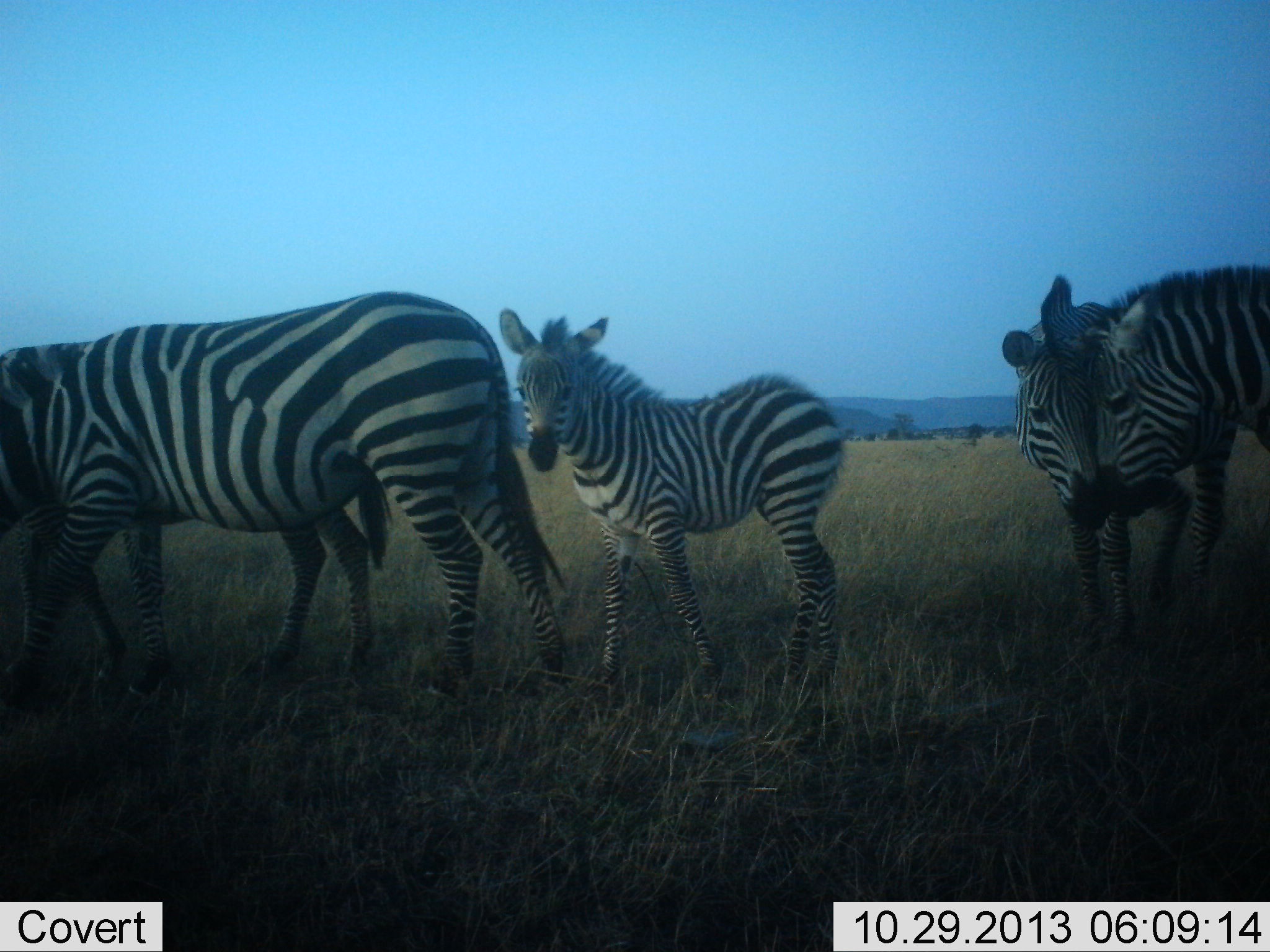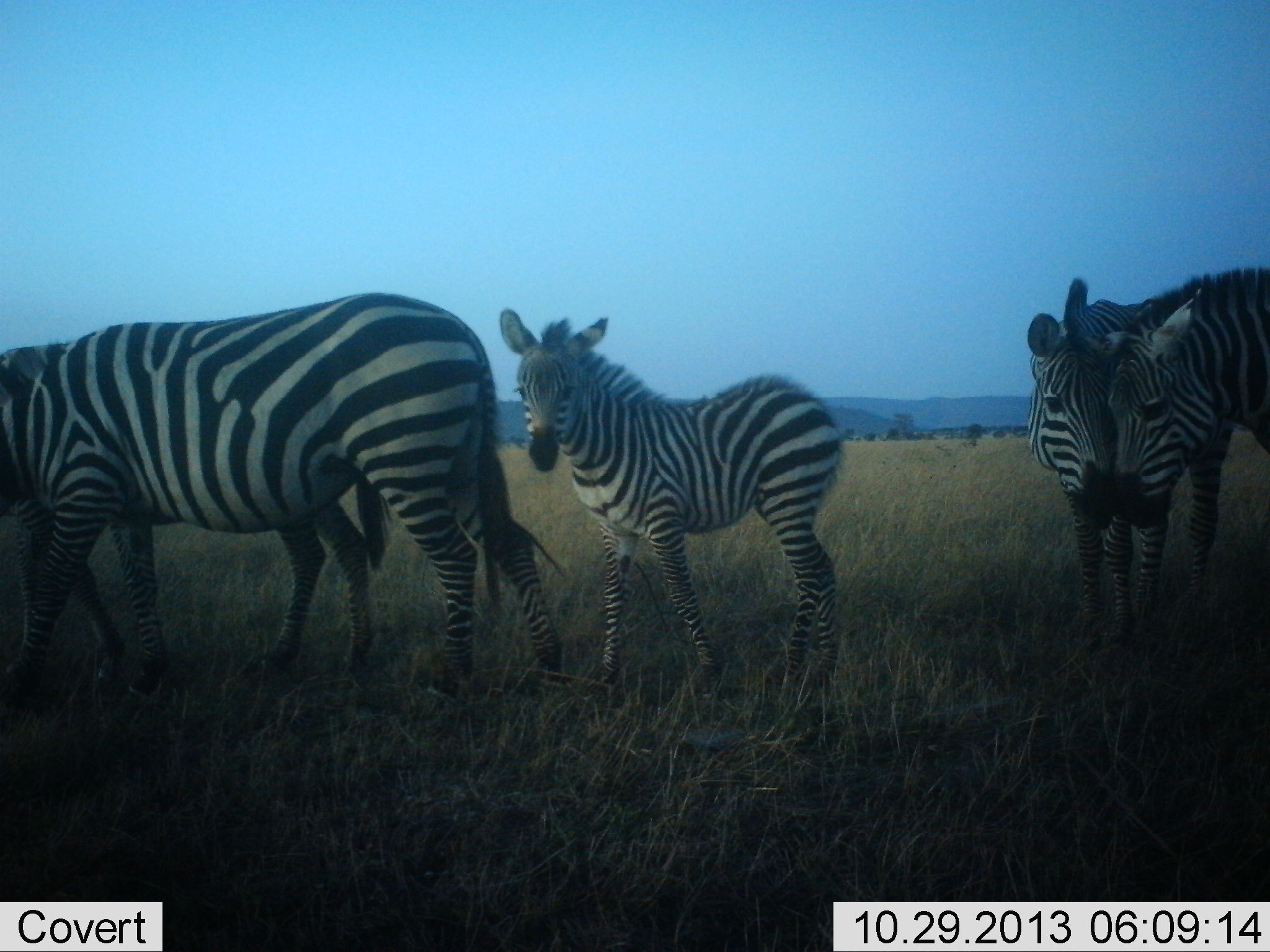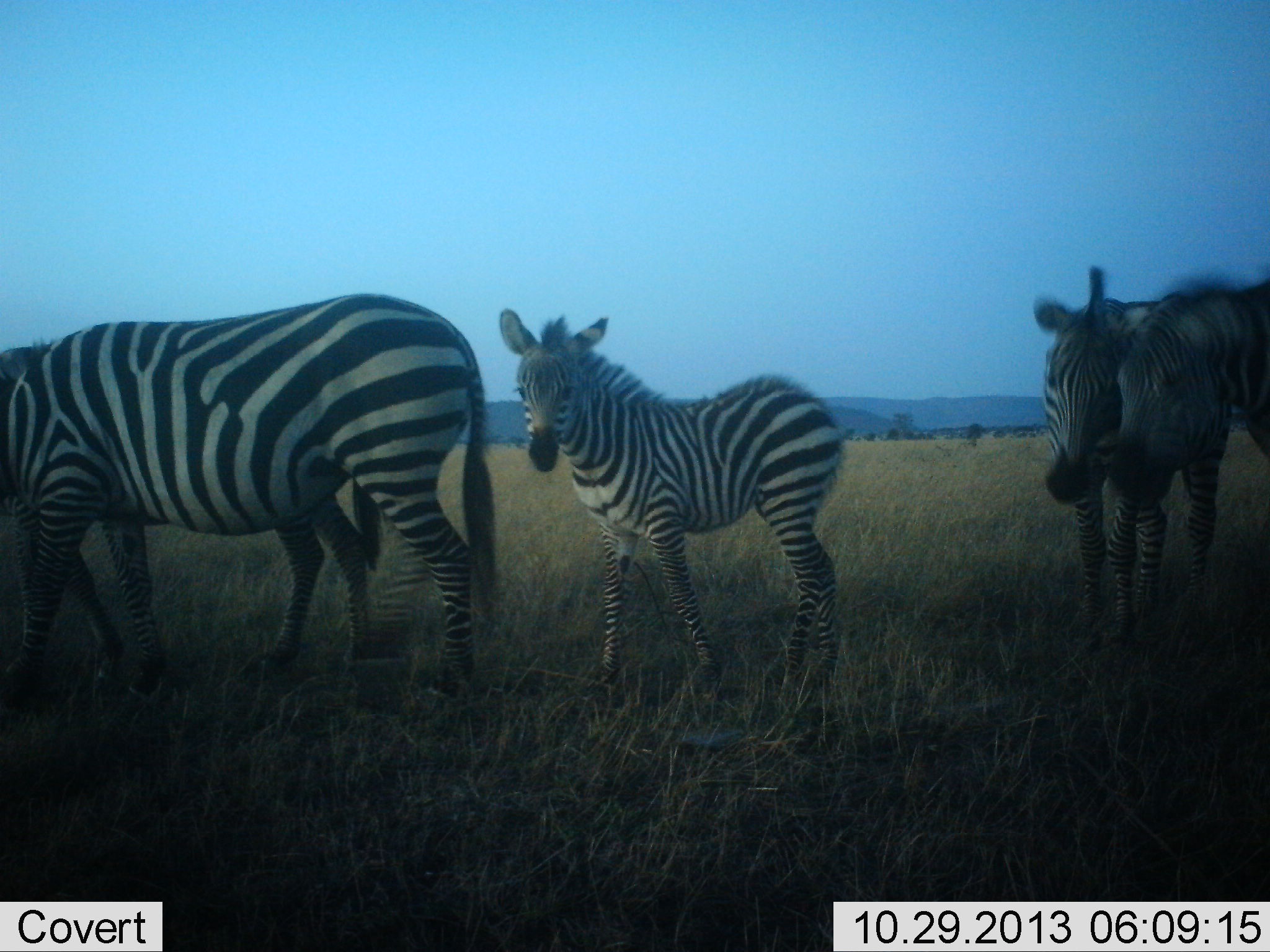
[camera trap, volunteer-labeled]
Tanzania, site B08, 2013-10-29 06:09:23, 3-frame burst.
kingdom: Animalia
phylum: Chordata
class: Mammalia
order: Perissodactyla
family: Equidae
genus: Equus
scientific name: Equus quagga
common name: plains zebra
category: zebra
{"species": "zebra (plains zebra) (Equus quagga)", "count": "5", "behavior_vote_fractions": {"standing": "90%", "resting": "0%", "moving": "10%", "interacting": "70%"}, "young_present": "90%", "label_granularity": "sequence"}